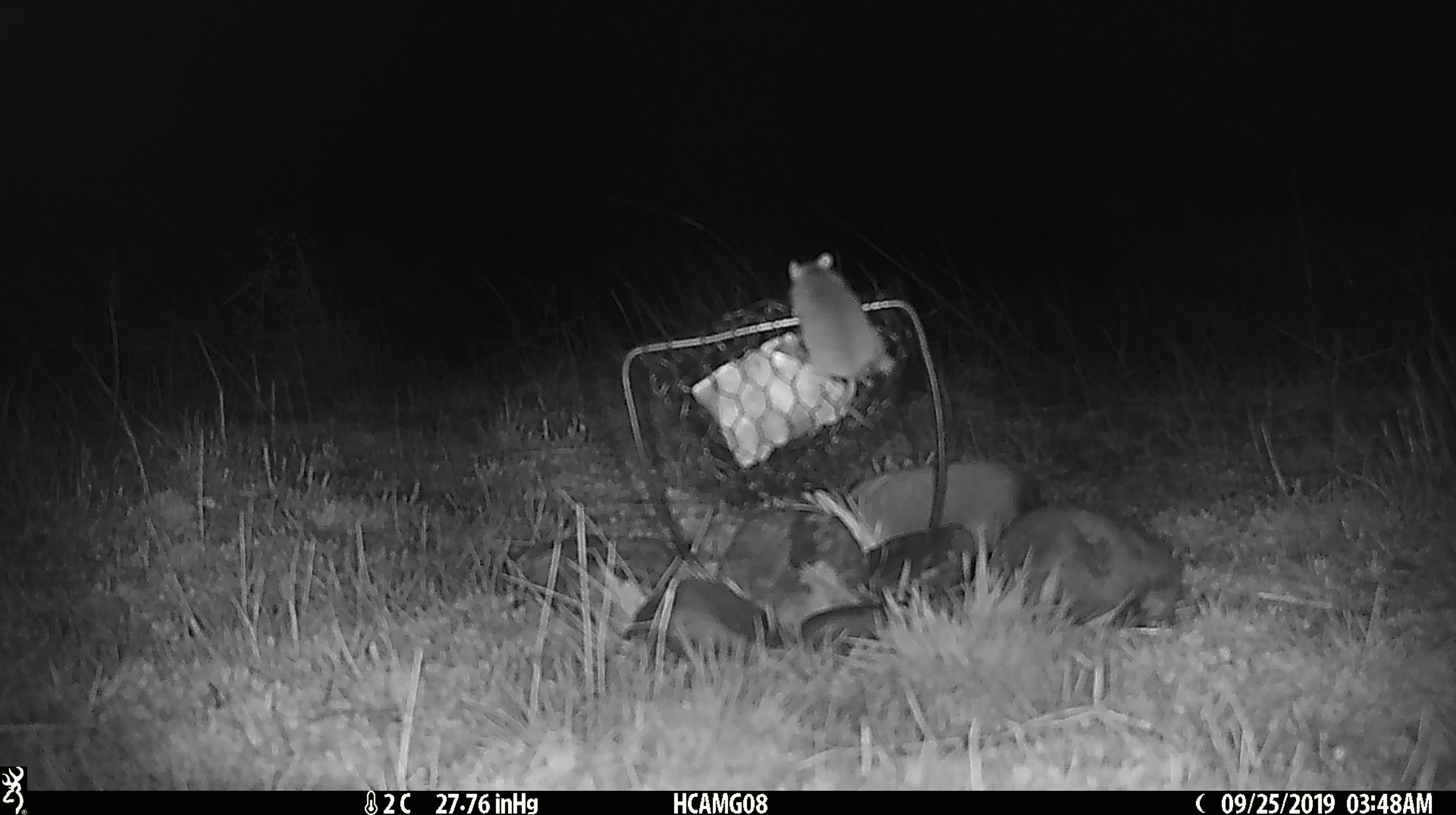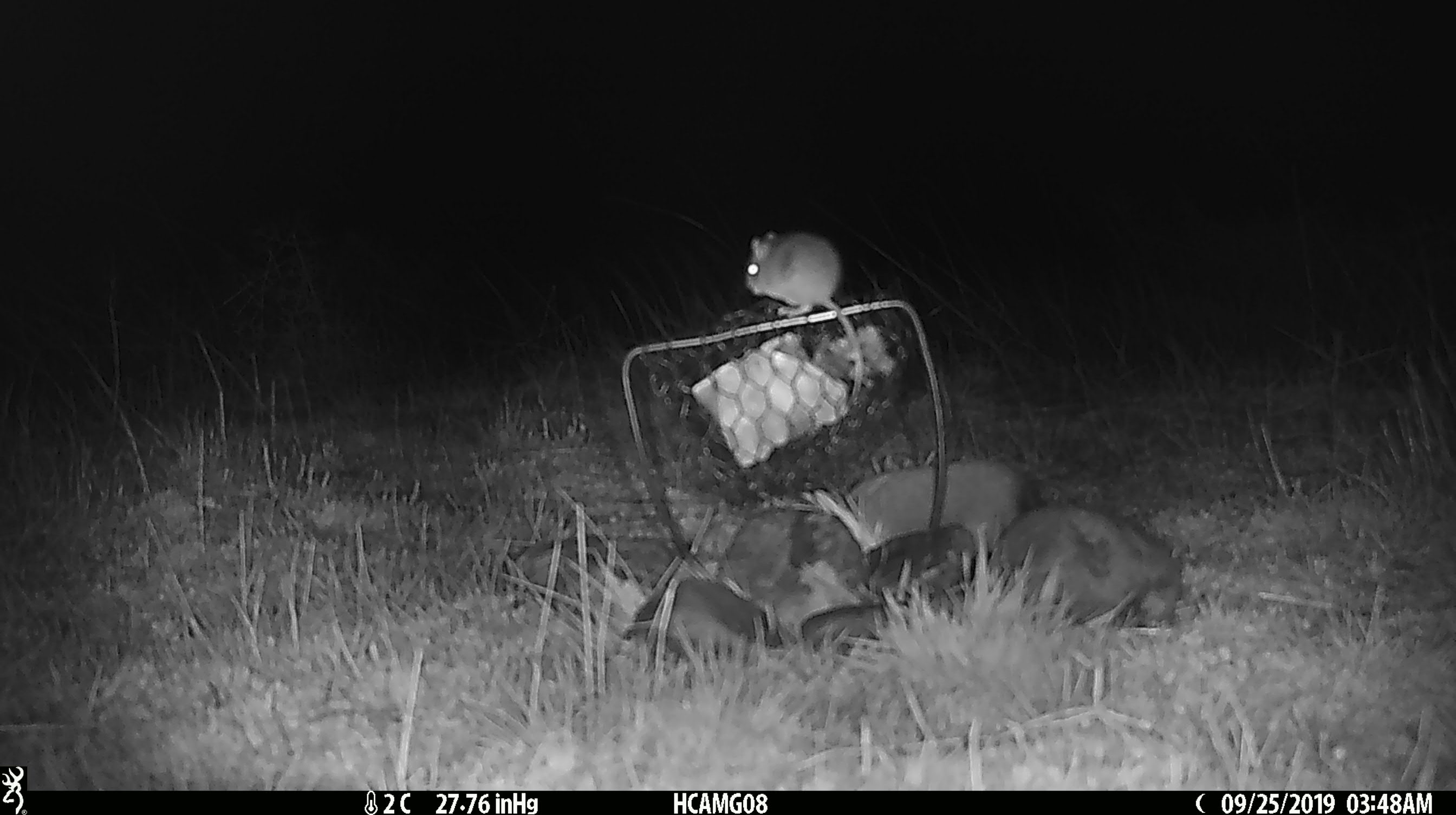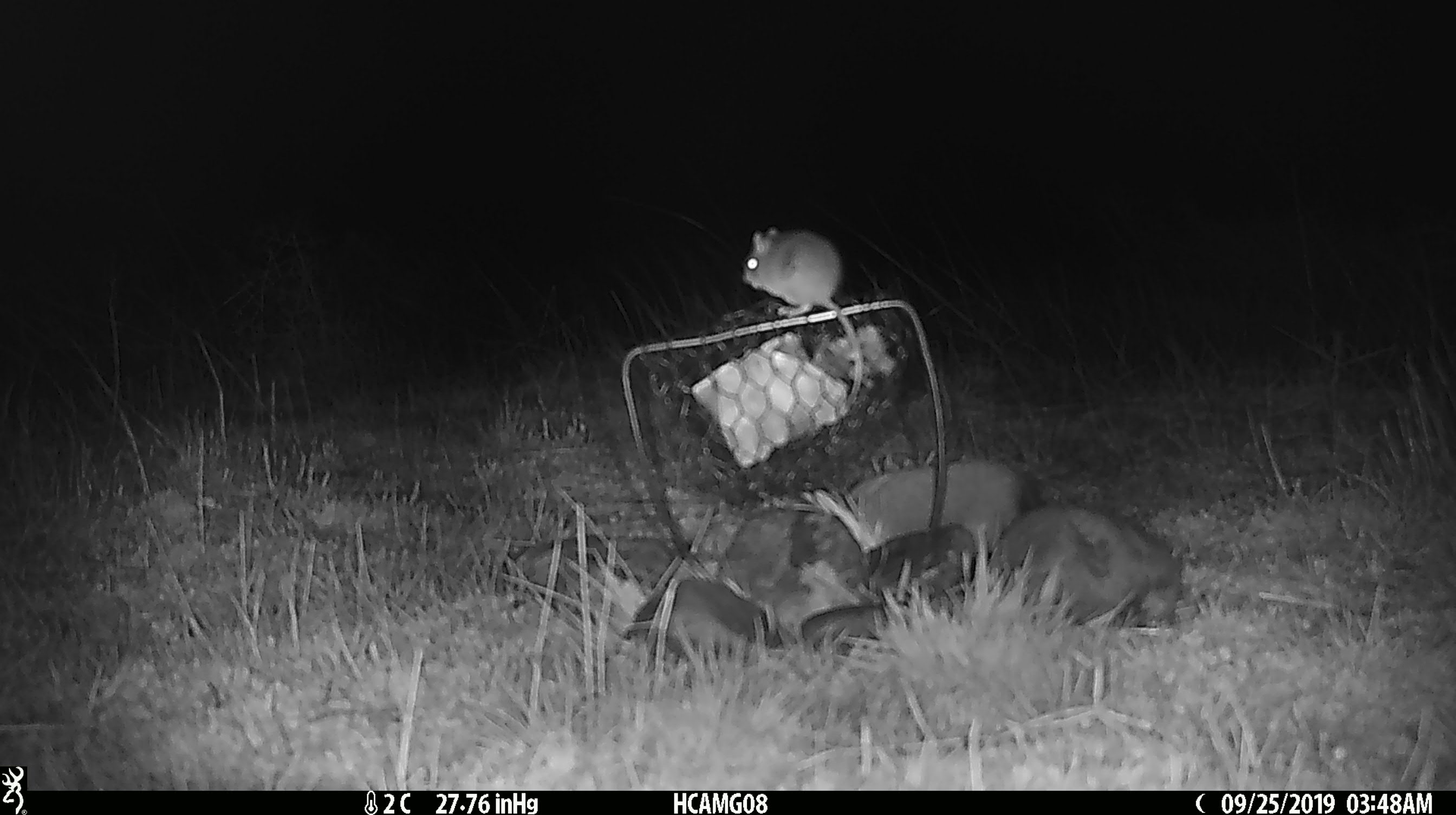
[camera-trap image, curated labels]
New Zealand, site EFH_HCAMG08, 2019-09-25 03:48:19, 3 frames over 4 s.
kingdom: Animalia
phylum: Chordata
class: Mammalia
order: Rodentia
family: Muridae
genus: Mus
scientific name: Mus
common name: mouse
Mouse (Mus).